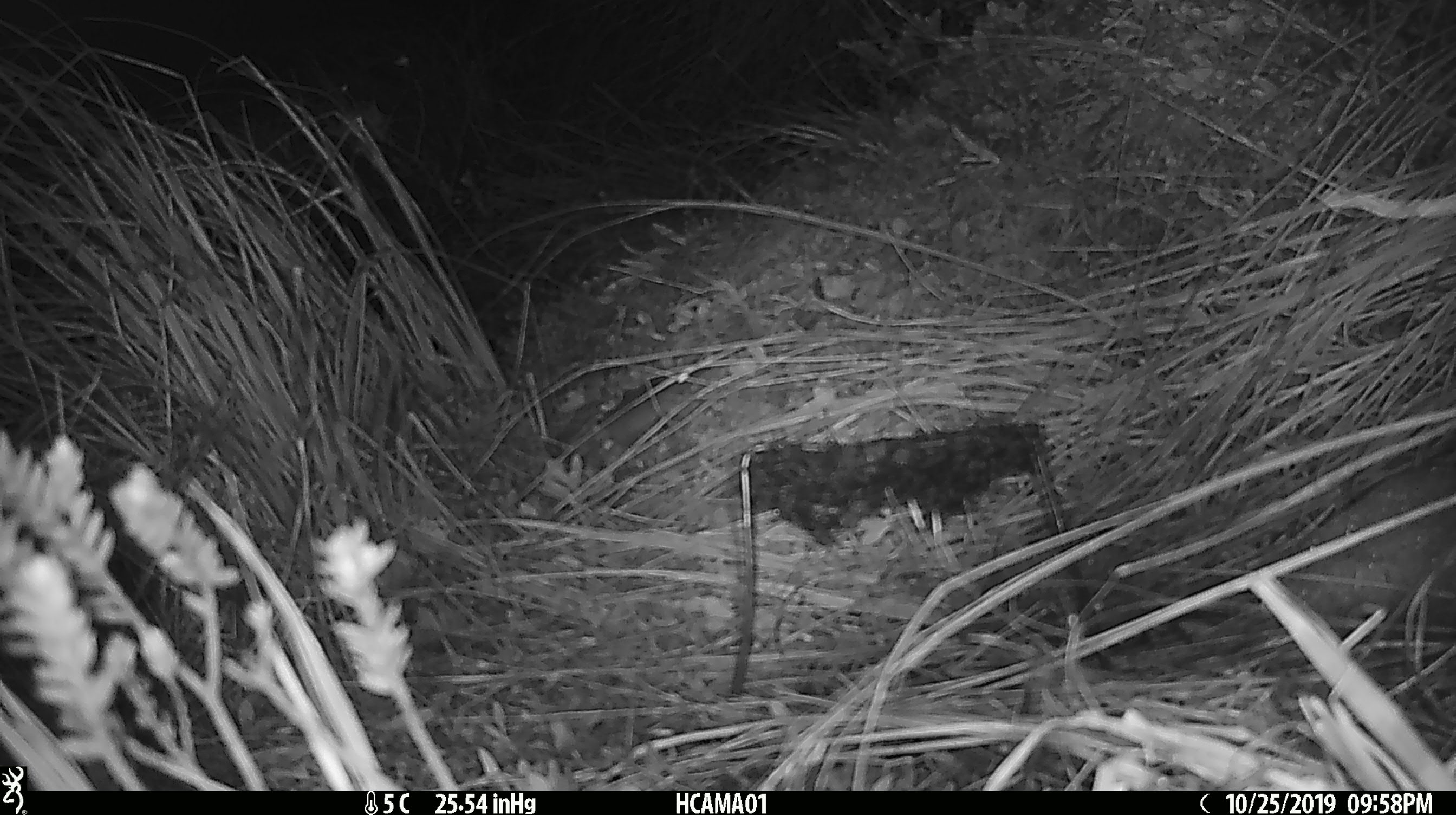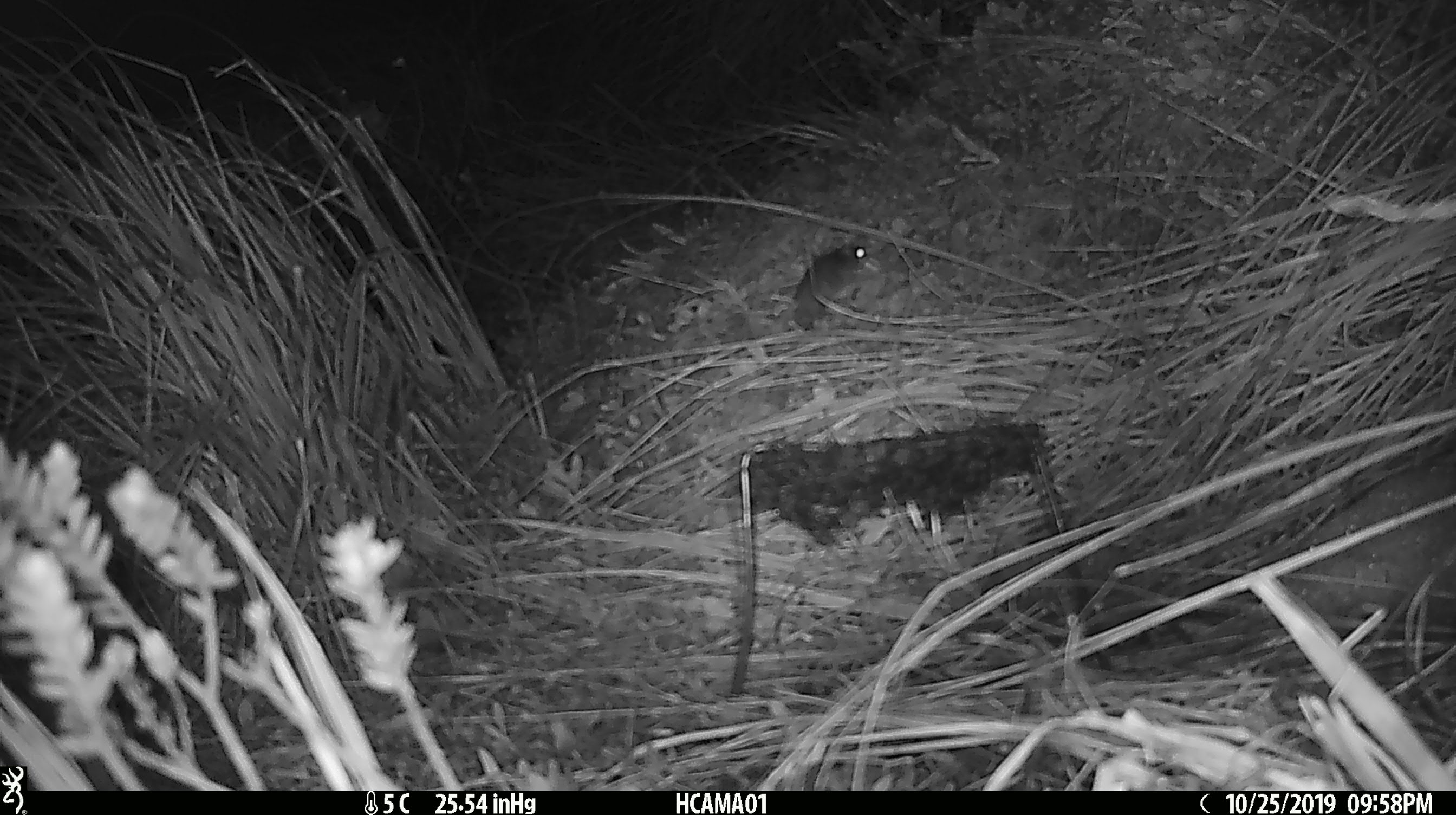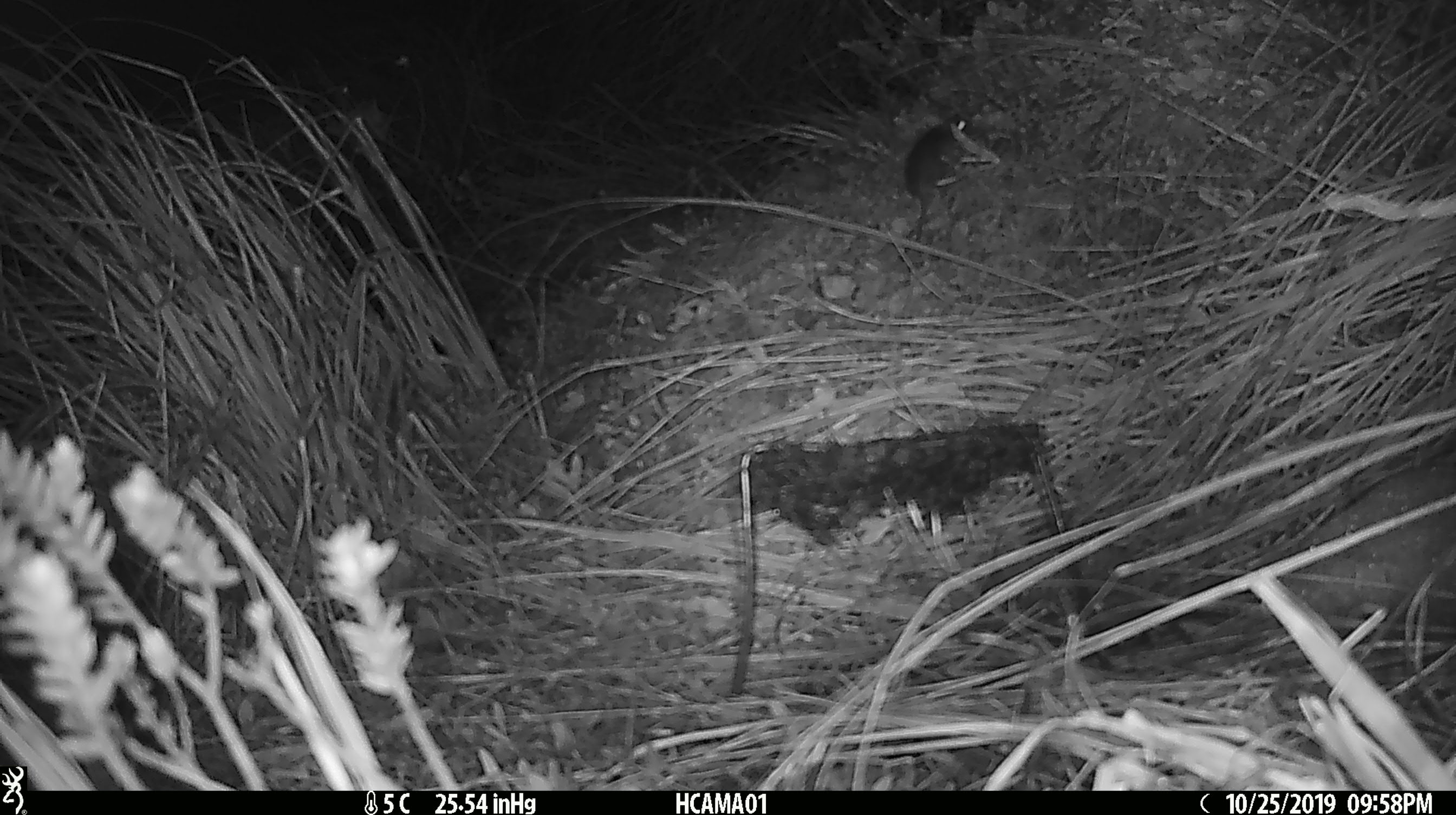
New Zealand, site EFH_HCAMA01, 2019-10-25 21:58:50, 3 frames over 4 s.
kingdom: Animalia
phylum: Chordata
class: Mammalia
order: Rodentia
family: Muridae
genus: Mus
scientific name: Mus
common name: mouse